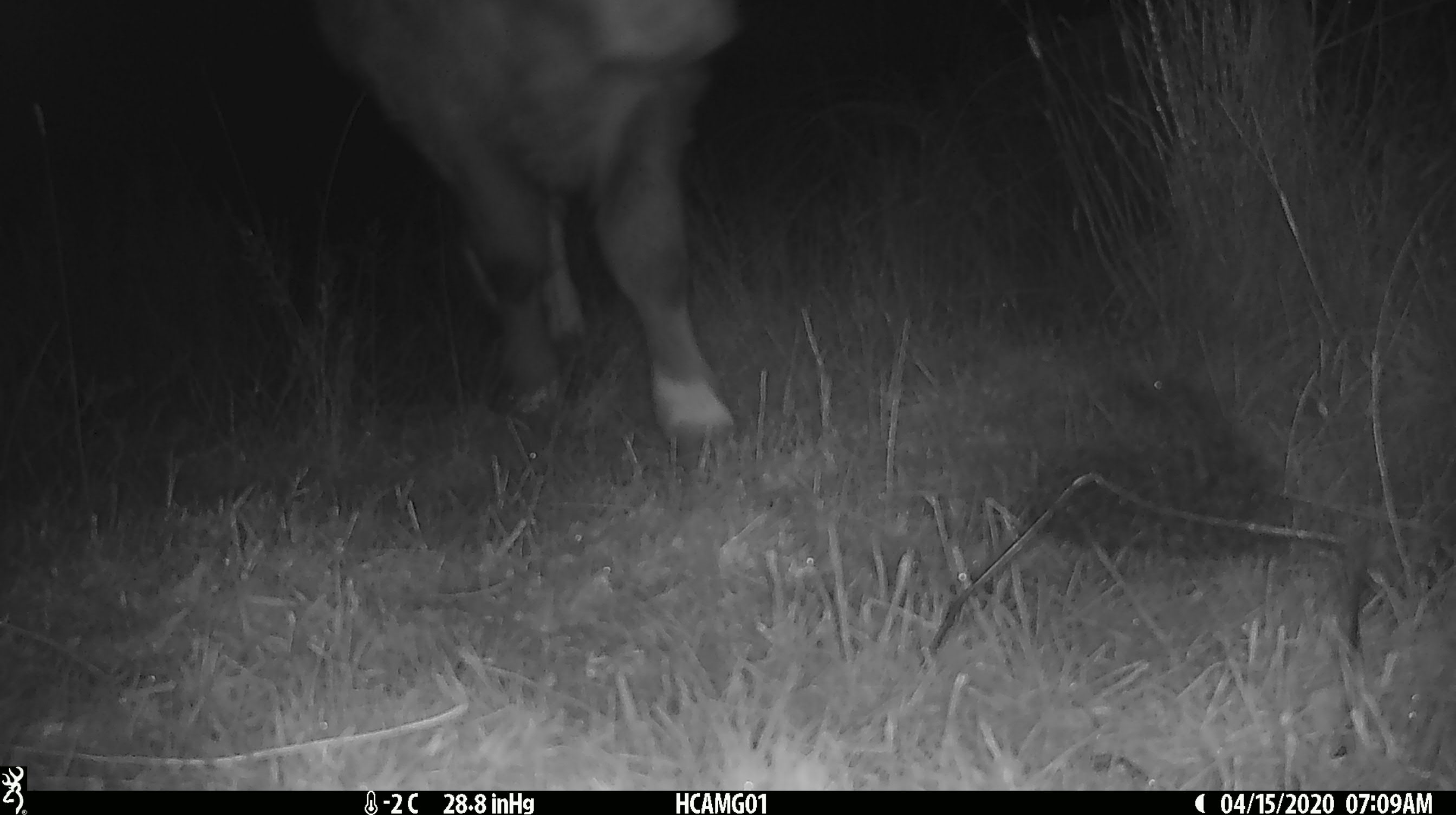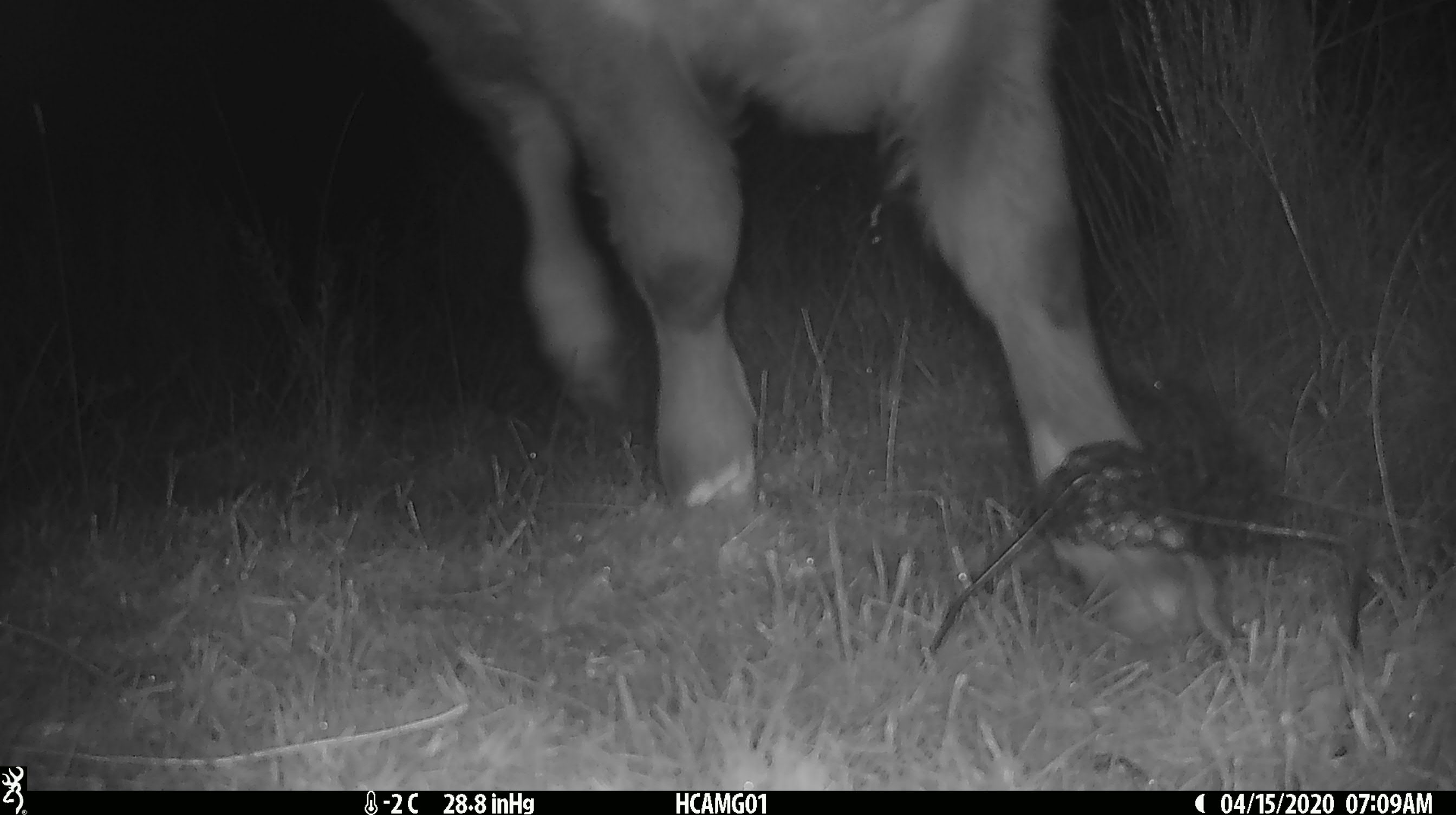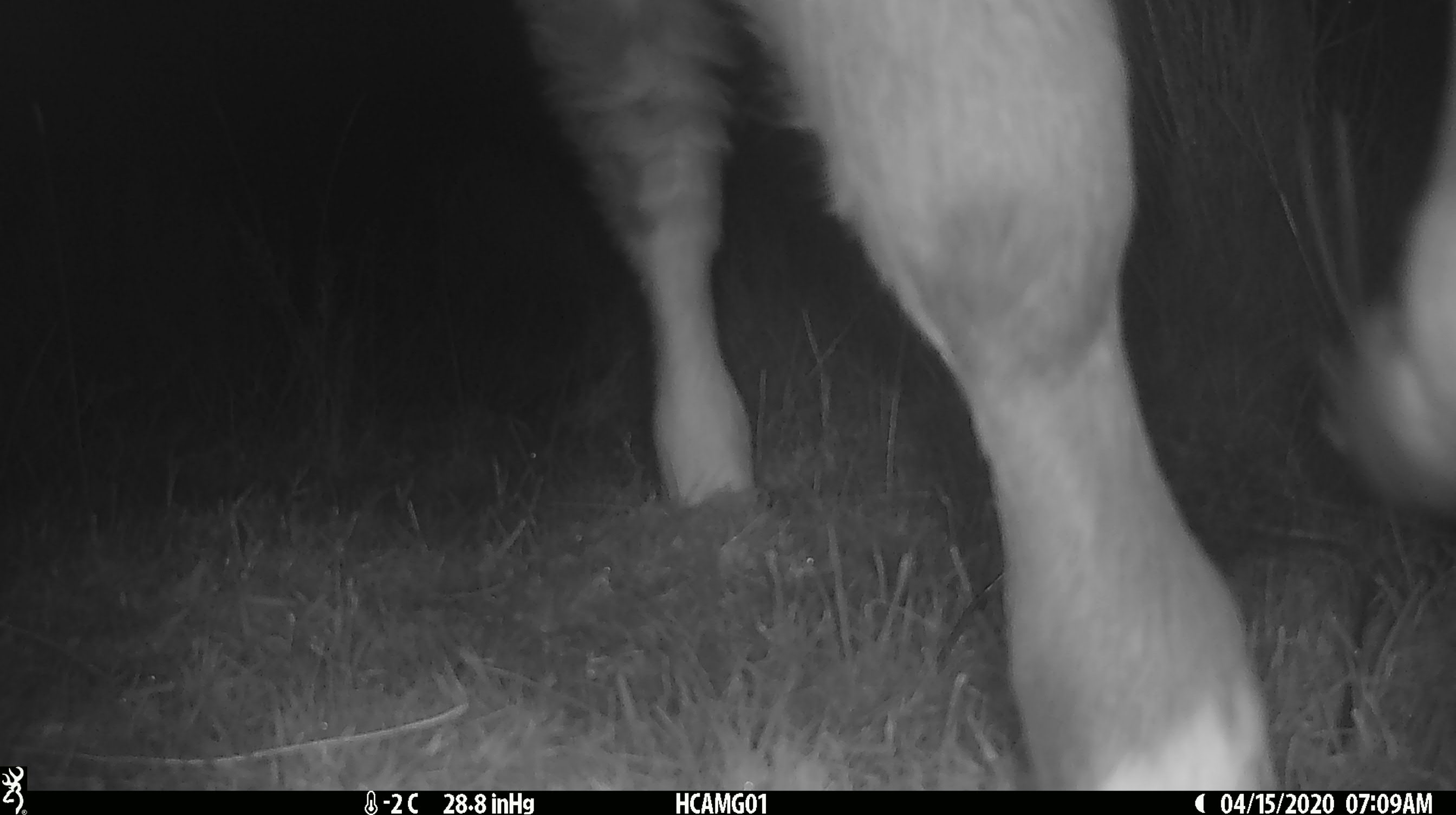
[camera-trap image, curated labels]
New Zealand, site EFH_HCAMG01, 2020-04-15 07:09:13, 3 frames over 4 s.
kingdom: Animalia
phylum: Chordata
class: Mammalia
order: Artiodactyla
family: Bovidae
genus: Bos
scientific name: Bos taurus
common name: domestic cow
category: cow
Cow (domestic cow) (Bos taurus).